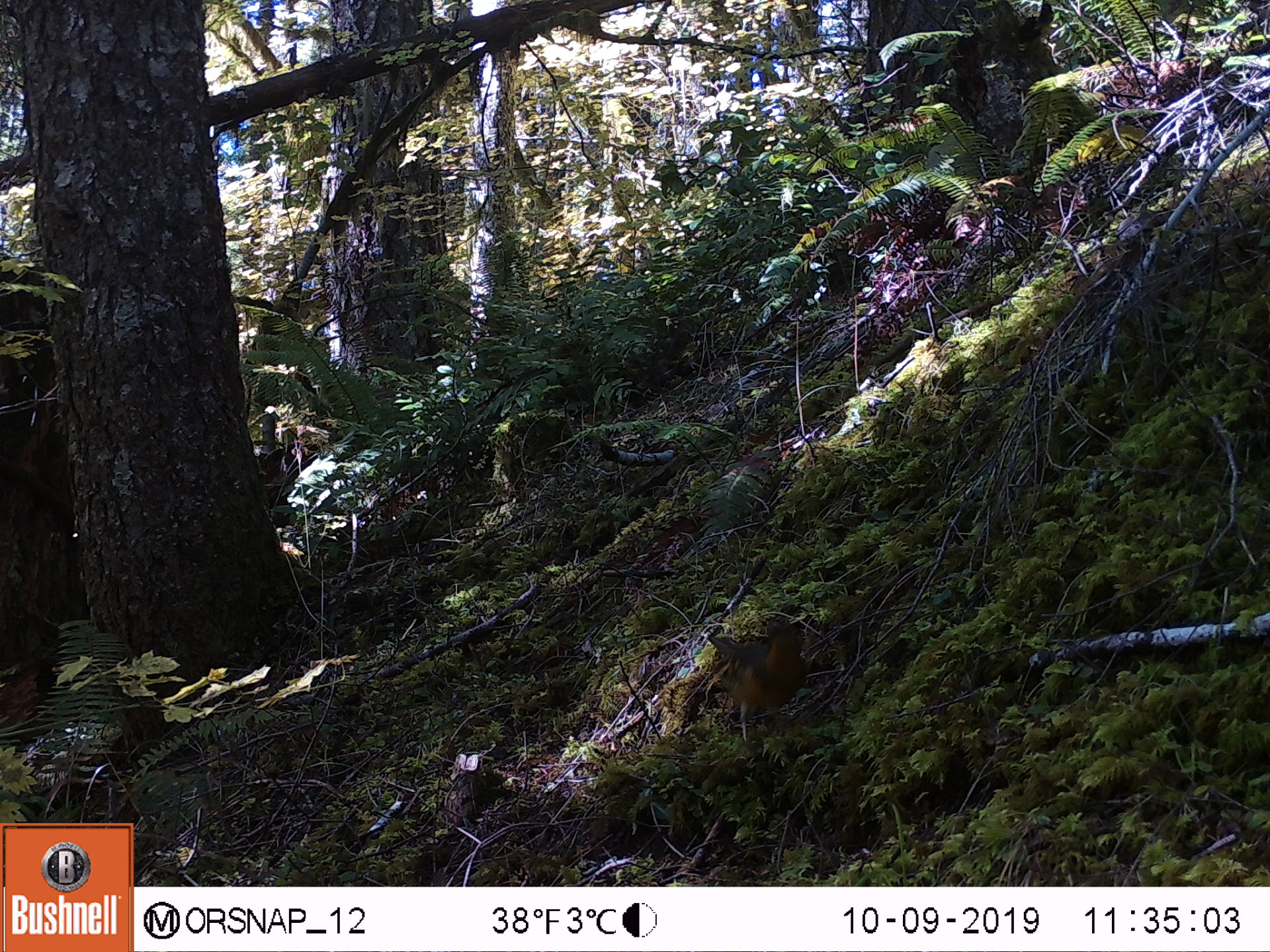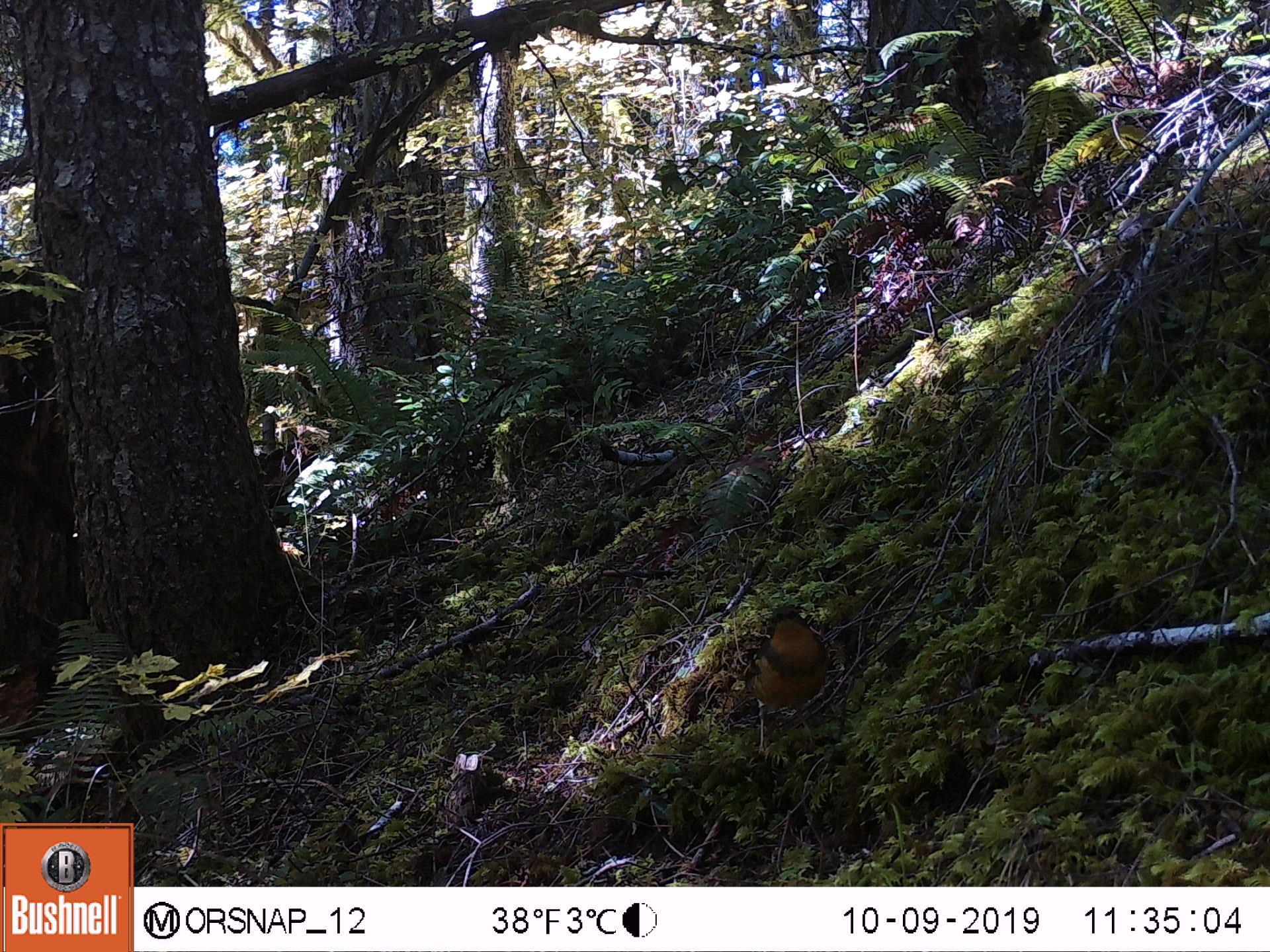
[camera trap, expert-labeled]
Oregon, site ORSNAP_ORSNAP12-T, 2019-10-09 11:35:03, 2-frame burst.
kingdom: Animalia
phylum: Chordata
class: Aves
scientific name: Aves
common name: bird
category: other bird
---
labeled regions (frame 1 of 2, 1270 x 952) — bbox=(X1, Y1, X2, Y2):
other bird: bbox=(708, 607, 822, 760)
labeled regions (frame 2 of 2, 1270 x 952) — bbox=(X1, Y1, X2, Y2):
other bird: bbox=(719, 602, 850, 779)